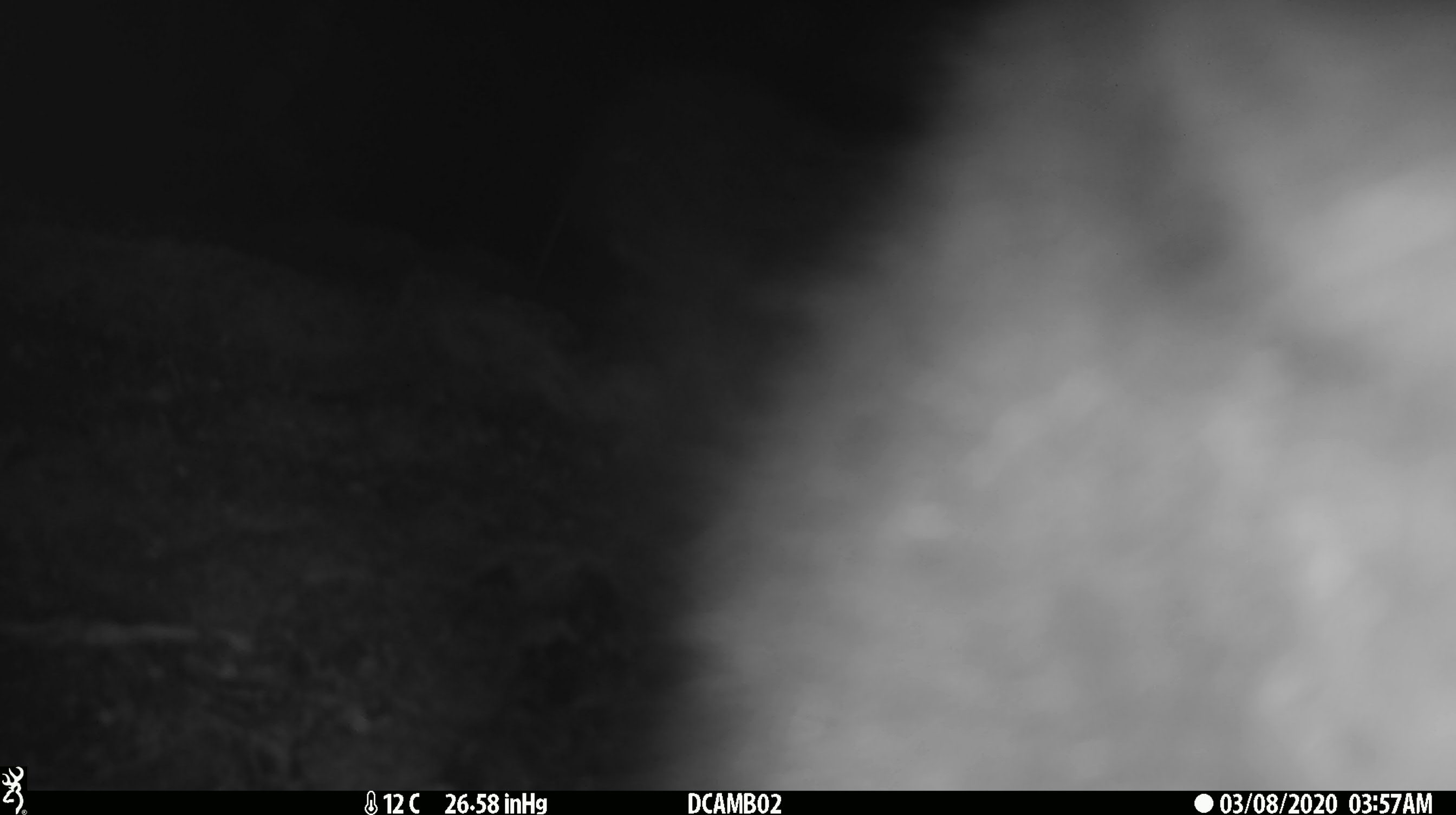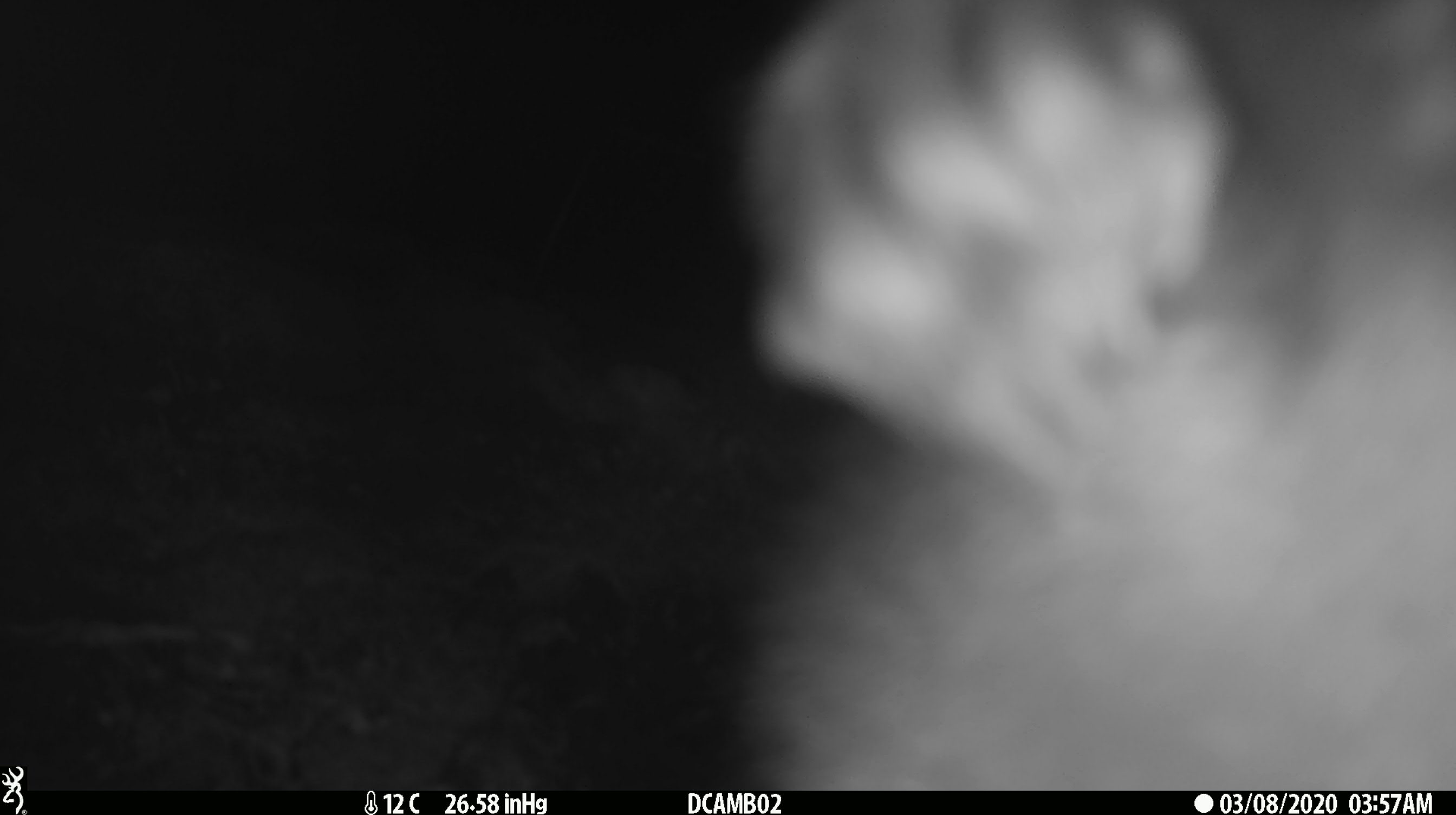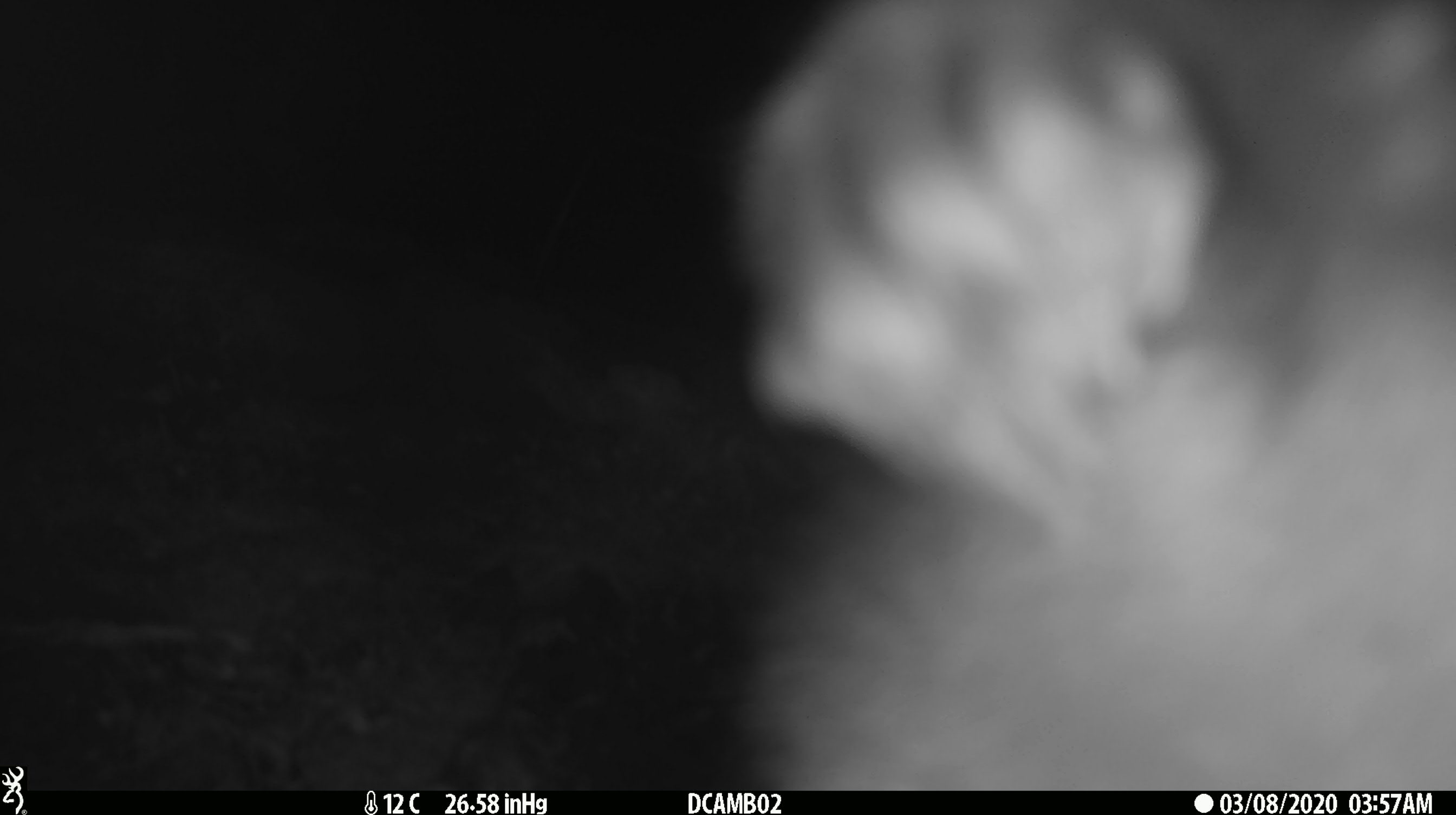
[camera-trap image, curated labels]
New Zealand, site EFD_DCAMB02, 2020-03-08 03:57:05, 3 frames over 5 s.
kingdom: Animalia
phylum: Chordata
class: Mammalia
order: Diprotodontia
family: Phalangeridae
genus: Trichosurus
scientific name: Trichosurus vulpecula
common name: common brushtail possum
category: possum